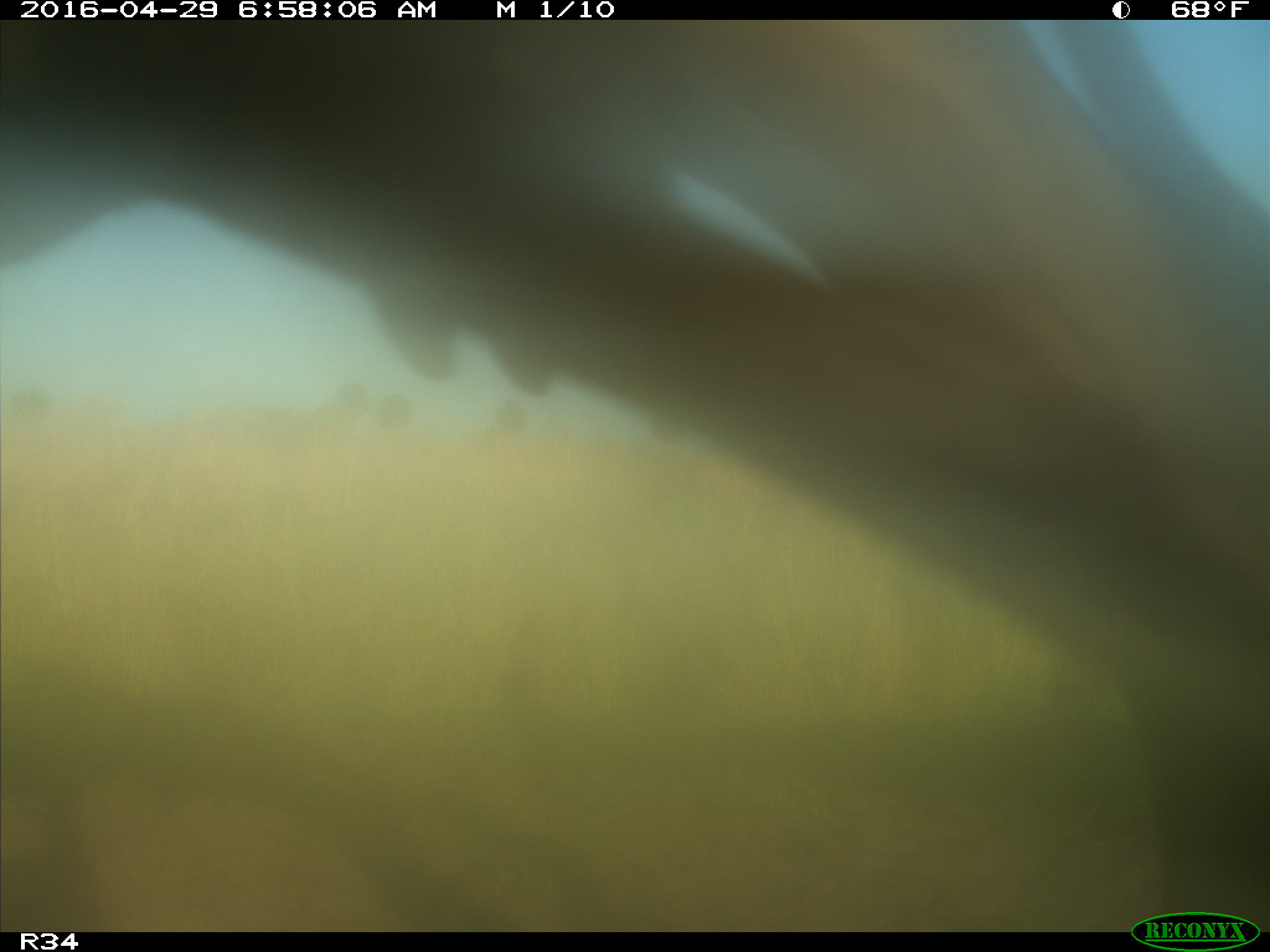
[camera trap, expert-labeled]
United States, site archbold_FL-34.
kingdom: Animalia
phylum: Chordata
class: Mammalia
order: Artiodactyla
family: Bovidae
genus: Bos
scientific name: Bos taurus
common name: domestic cow